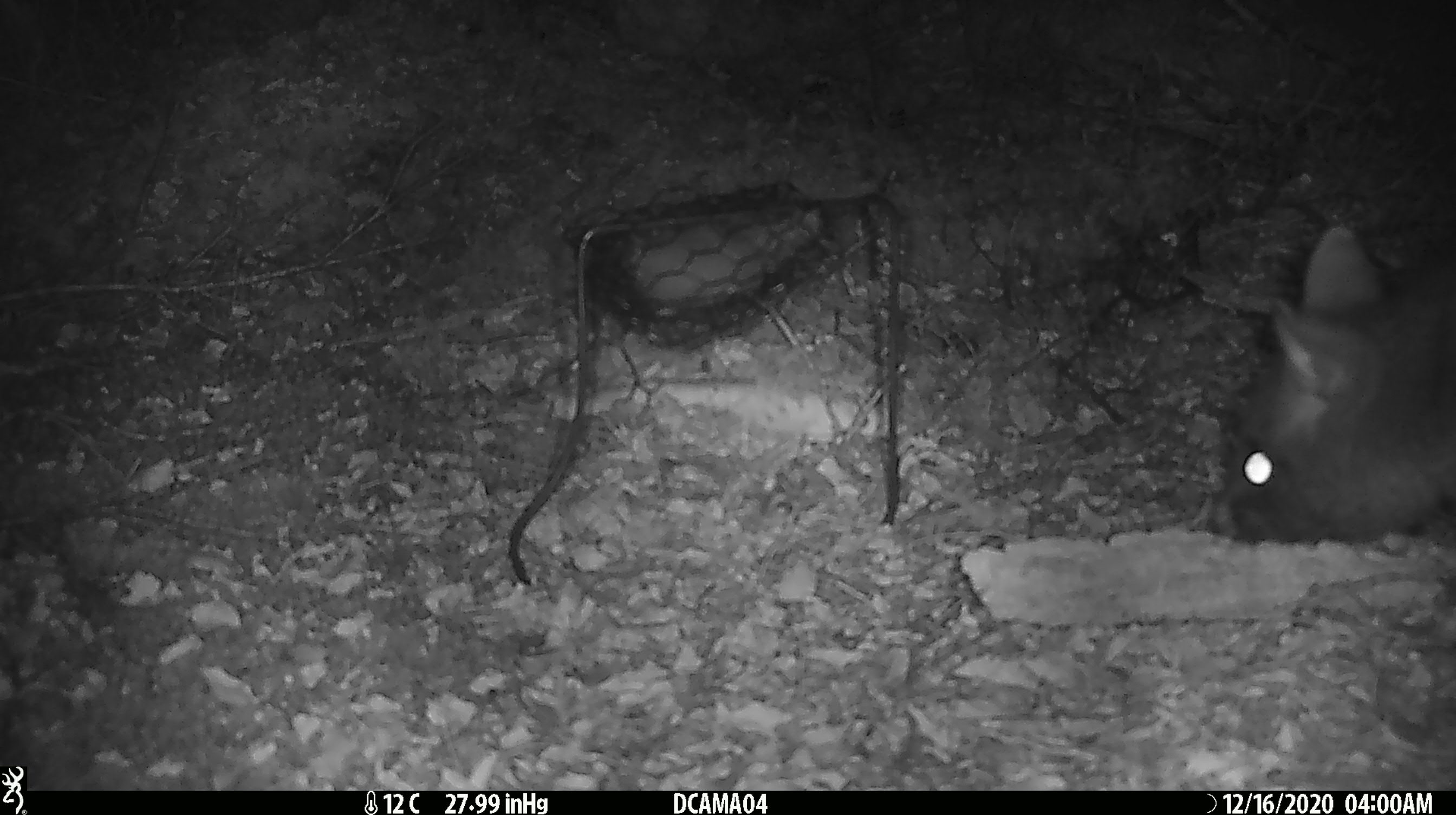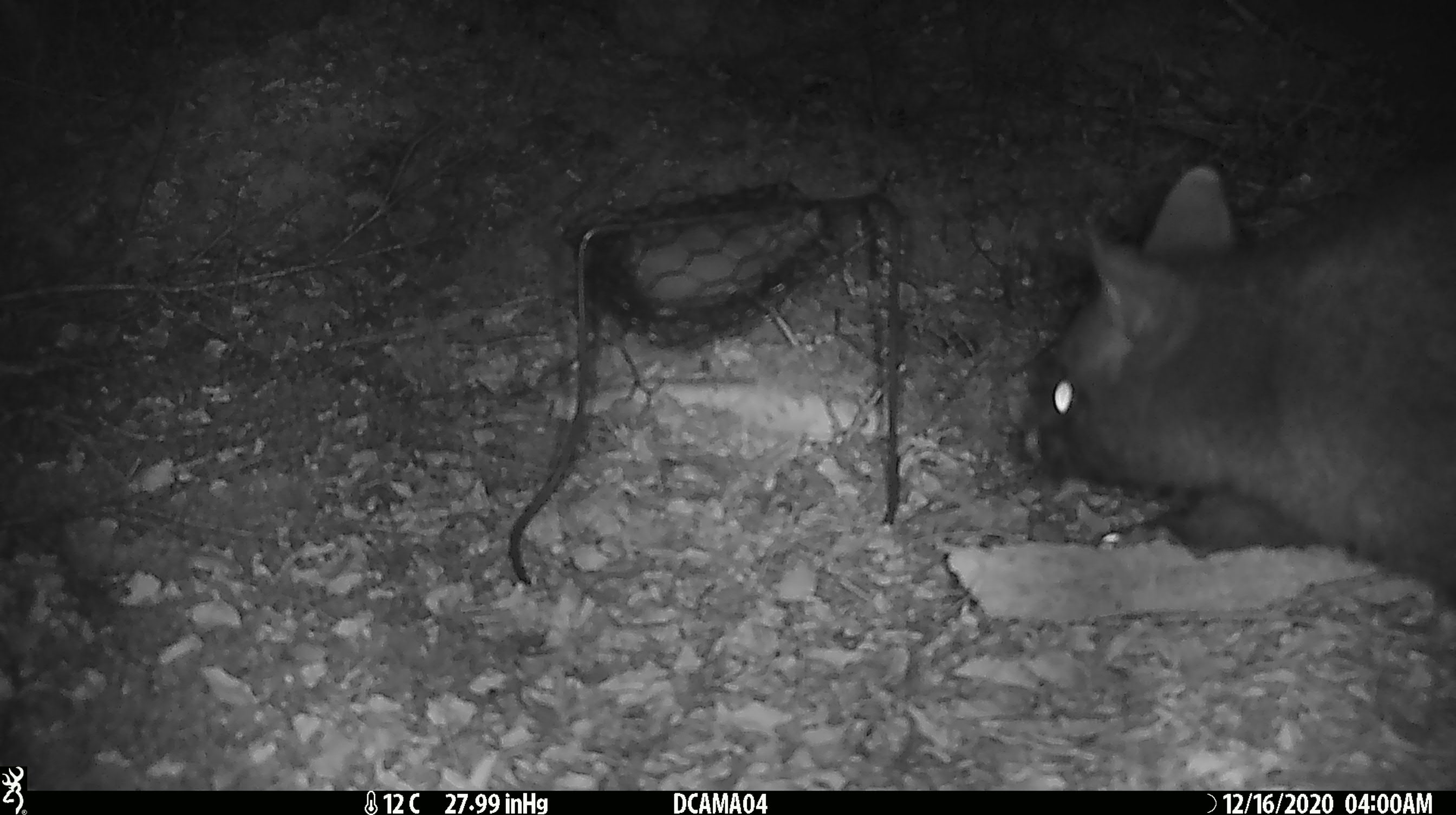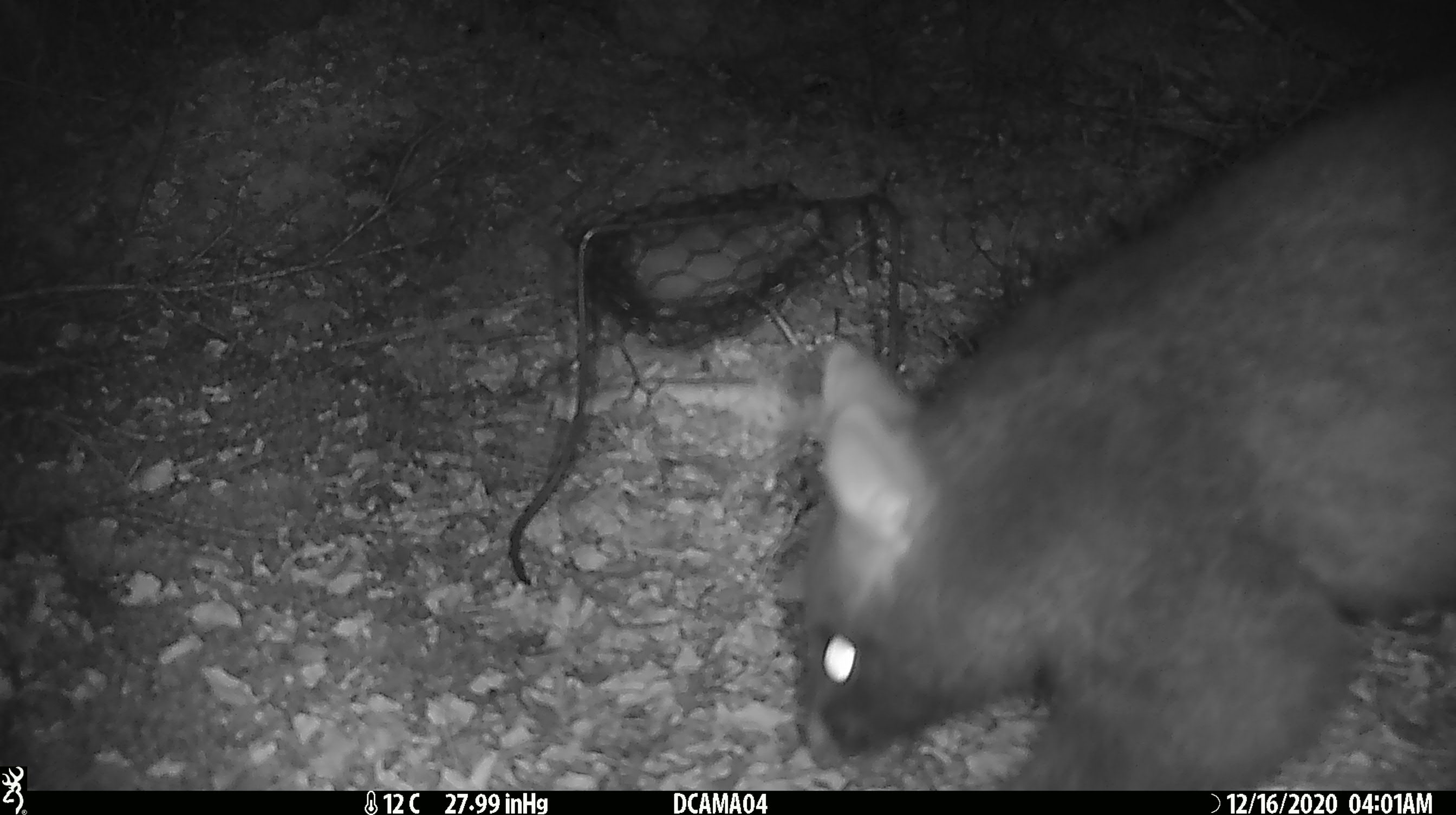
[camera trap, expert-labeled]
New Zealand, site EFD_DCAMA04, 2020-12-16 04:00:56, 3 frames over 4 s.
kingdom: Animalia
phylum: Chordata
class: Mammalia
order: Diprotodontia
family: Phalangeridae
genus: Trichosurus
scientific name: Trichosurus vulpecula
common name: common brushtail possum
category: possum